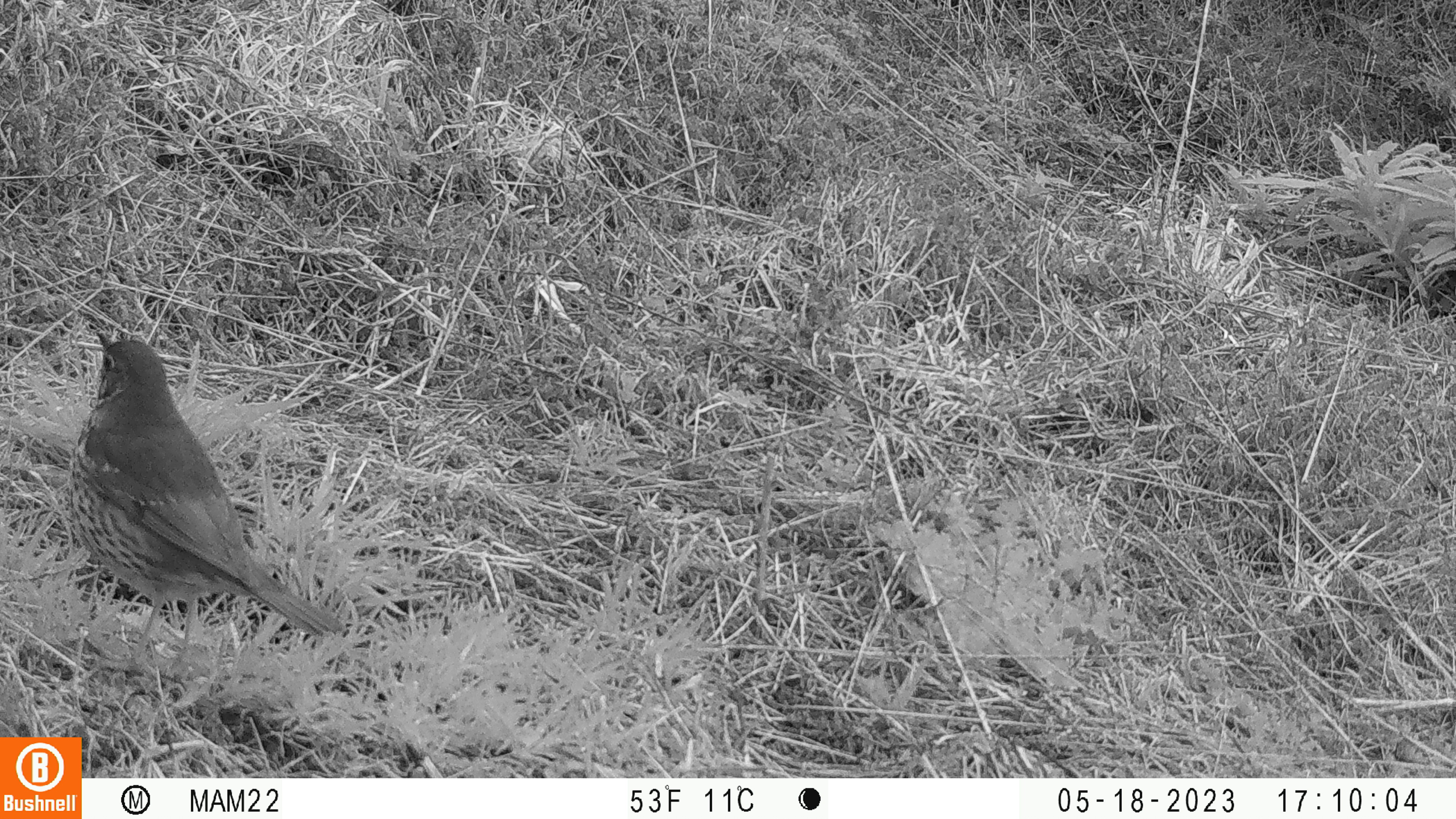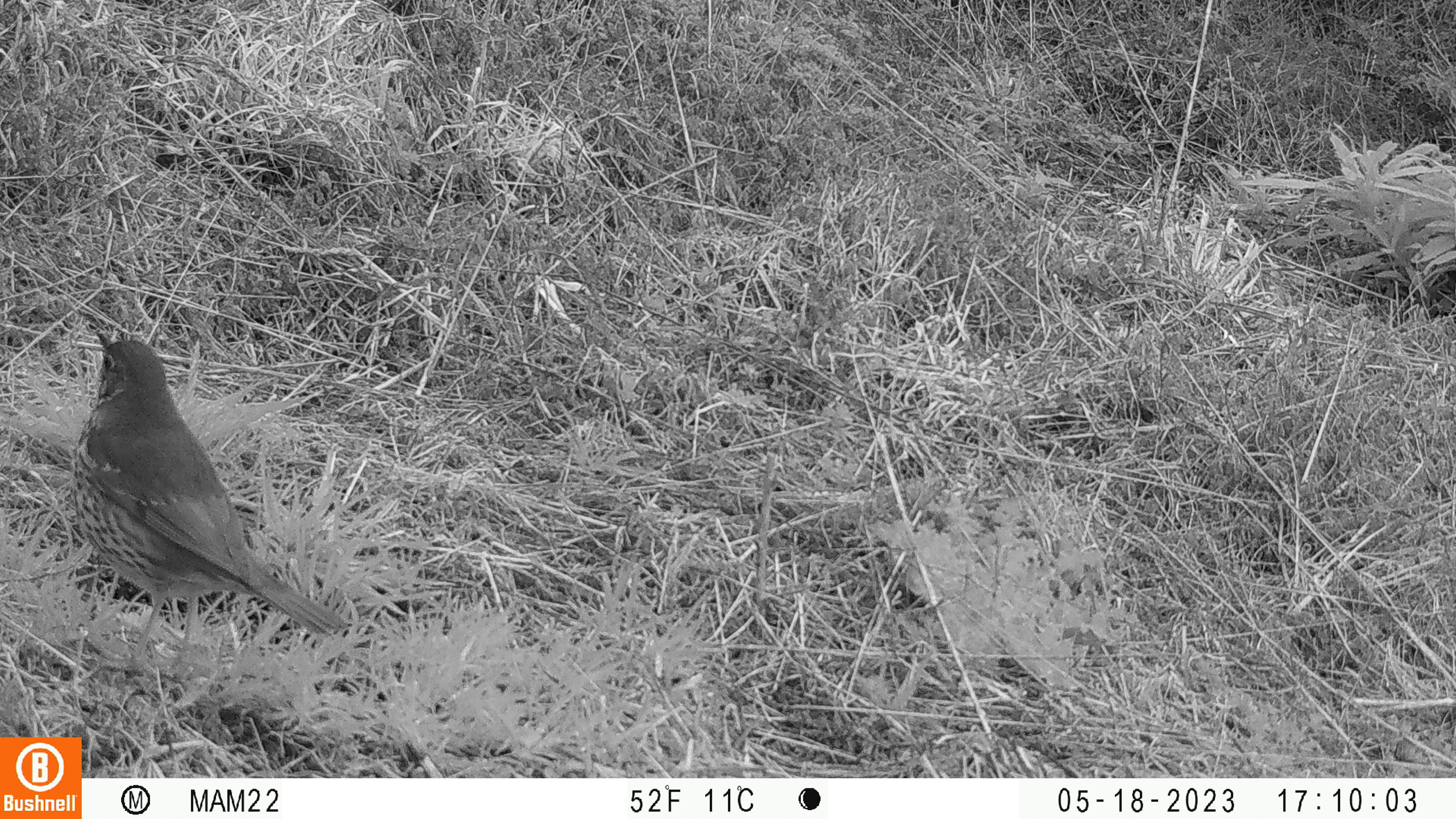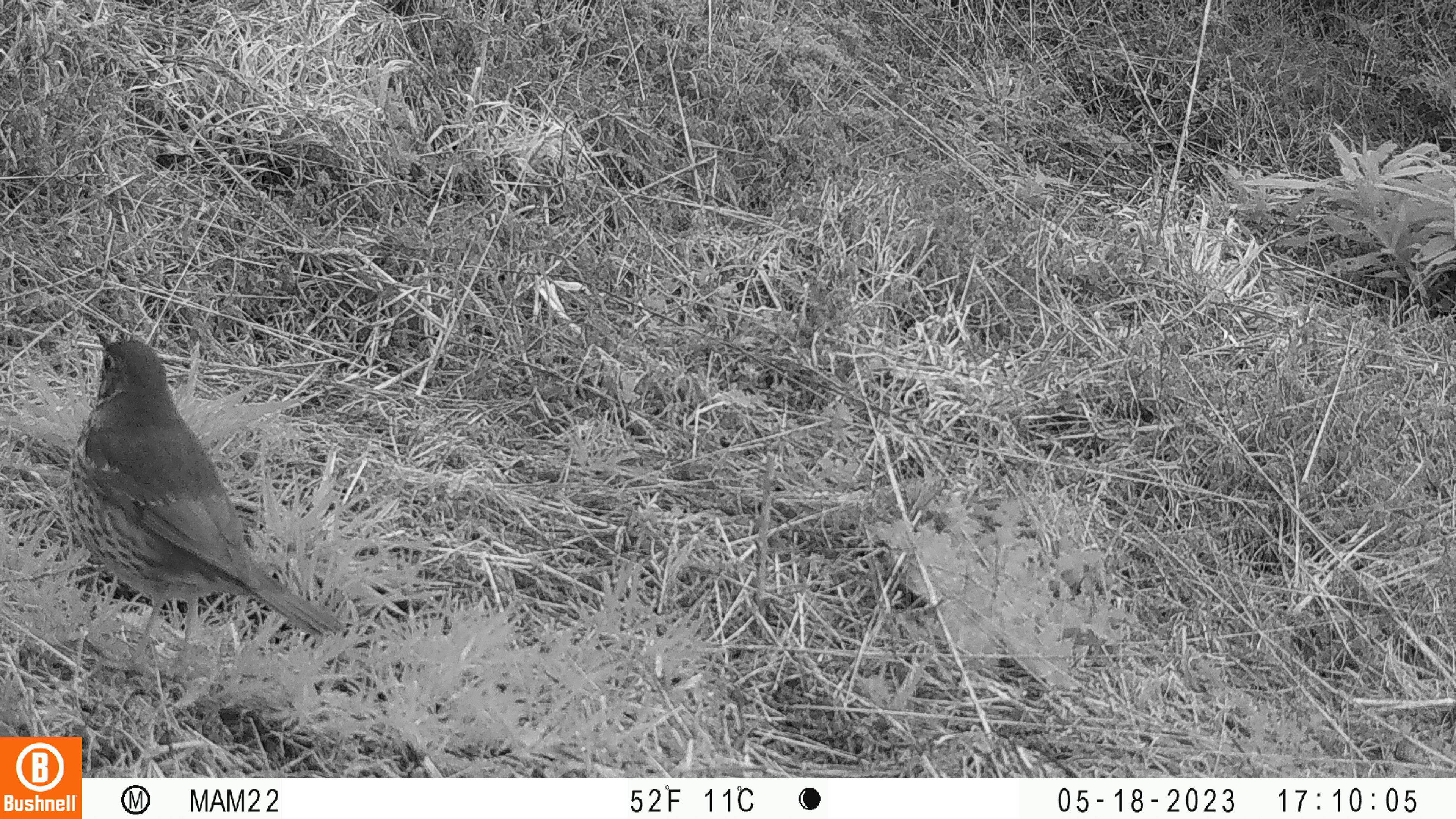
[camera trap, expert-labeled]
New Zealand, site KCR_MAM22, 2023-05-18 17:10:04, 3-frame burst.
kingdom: Animalia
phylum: Chordata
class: Aves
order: Passeriformes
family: Turdidae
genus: Turdus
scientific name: Turdus philomelos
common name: song thrush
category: thrush